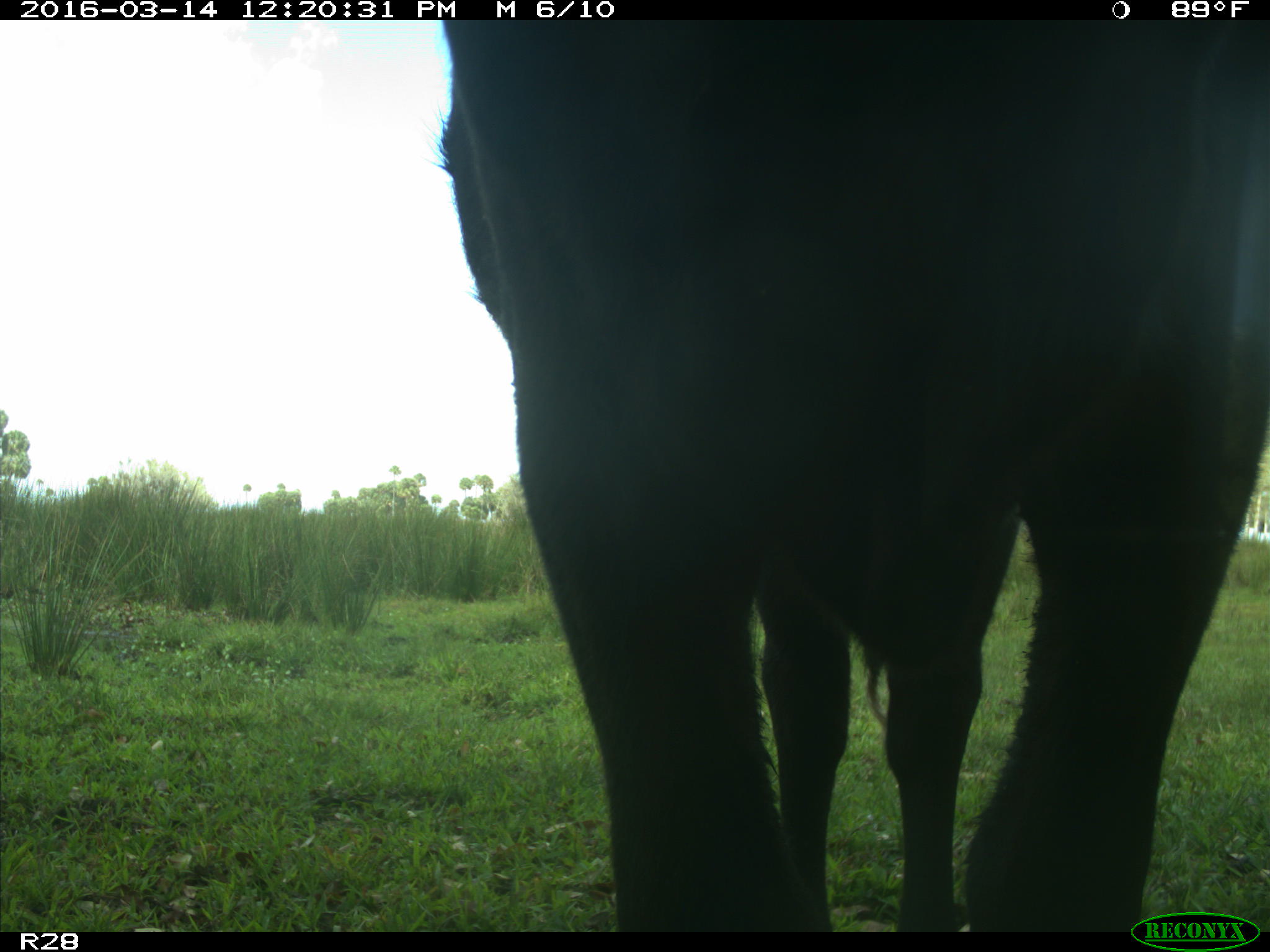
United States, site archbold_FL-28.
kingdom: Animalia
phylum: Chordata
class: Mammalia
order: Artiodactyla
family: Bovidae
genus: Bos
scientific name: Bos taurus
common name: domestic cow